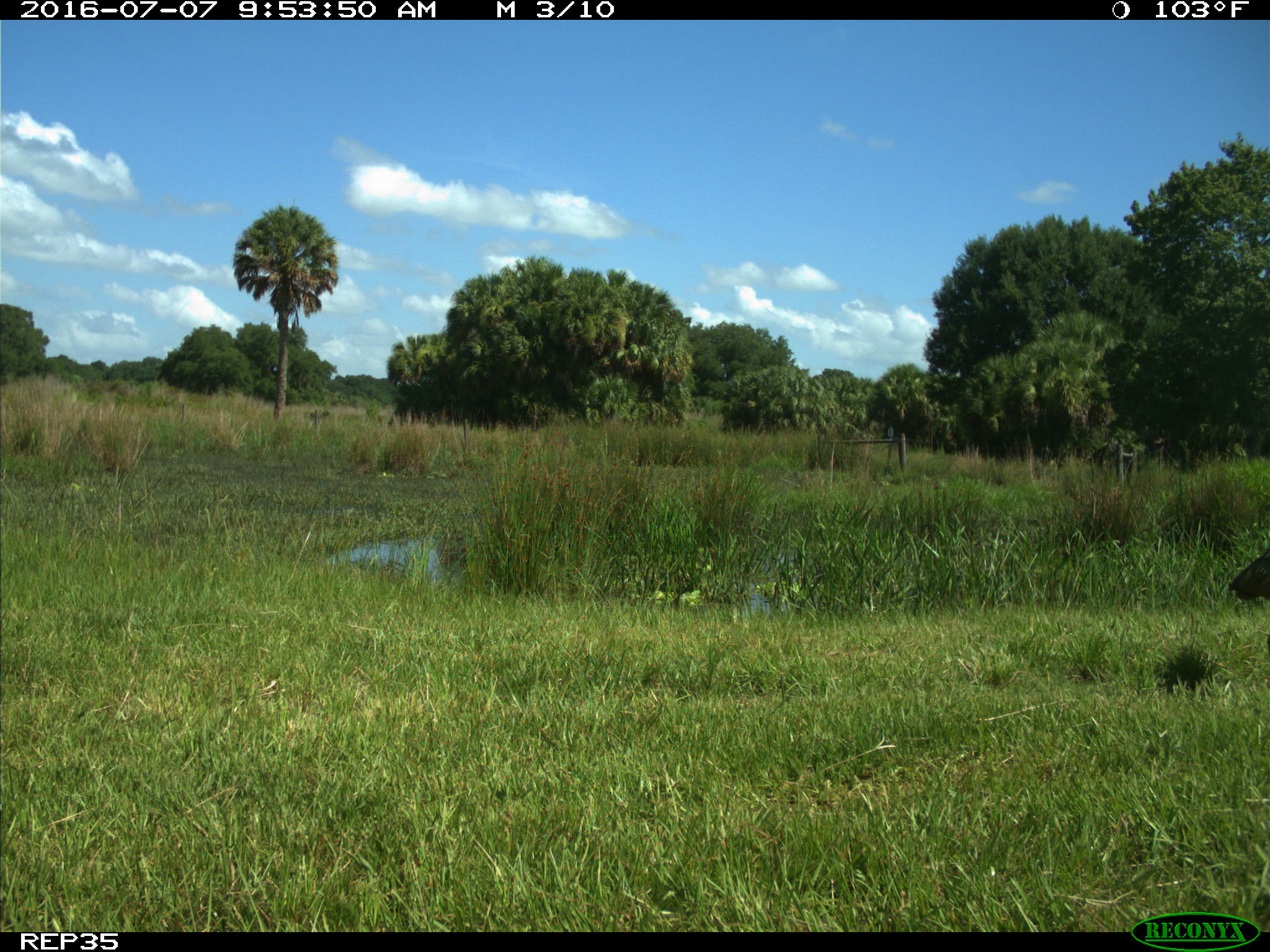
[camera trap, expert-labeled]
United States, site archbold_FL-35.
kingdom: Animalia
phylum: Chordata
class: Aves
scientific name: Aves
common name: birds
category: unidentified bird